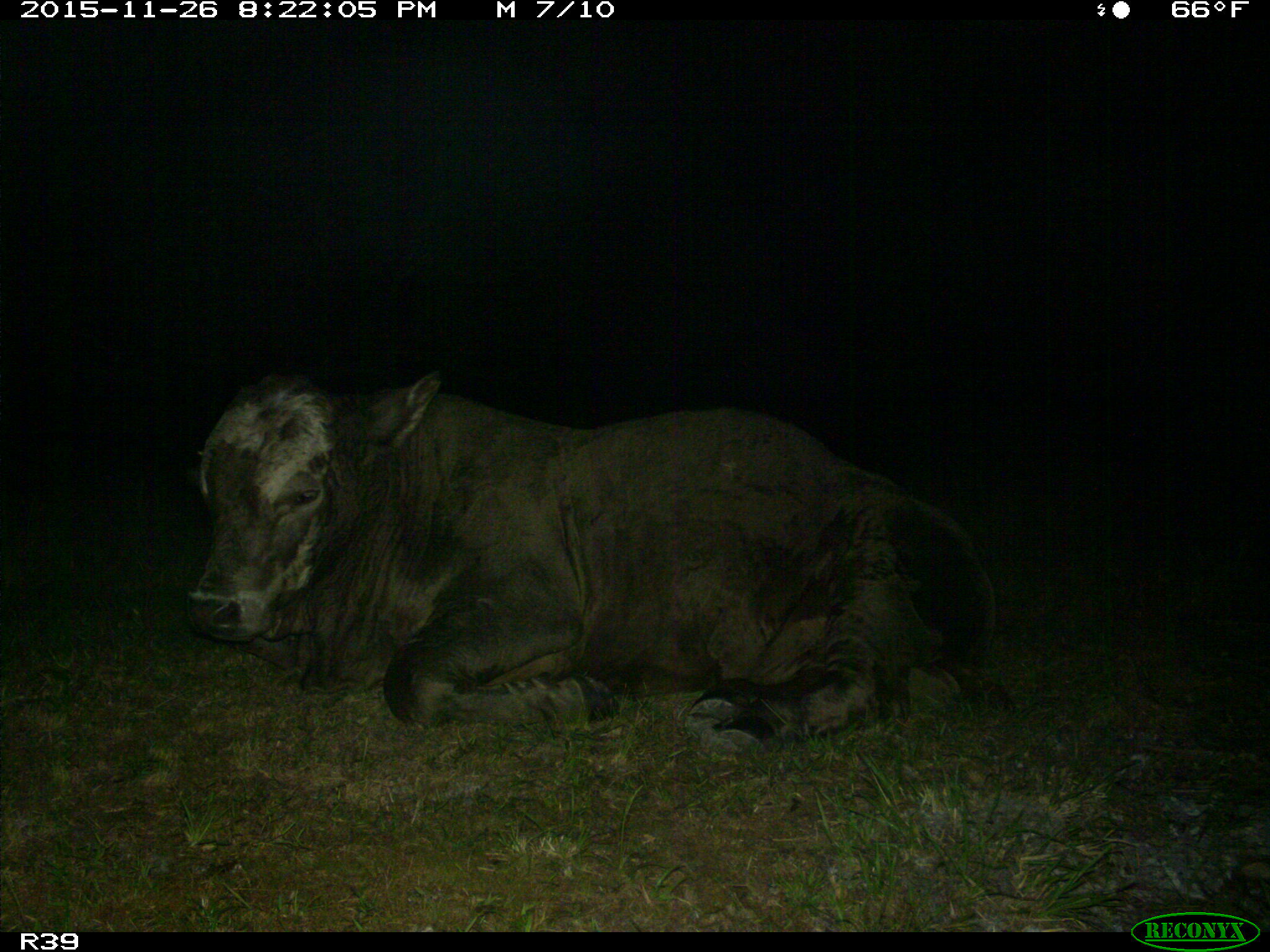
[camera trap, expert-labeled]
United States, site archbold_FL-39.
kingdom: Animalia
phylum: Chordata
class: Mammalia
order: Artiodactyla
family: Bovidae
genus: Bos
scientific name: Bos taurus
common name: domestic cow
Bos taurus (domestic cow).